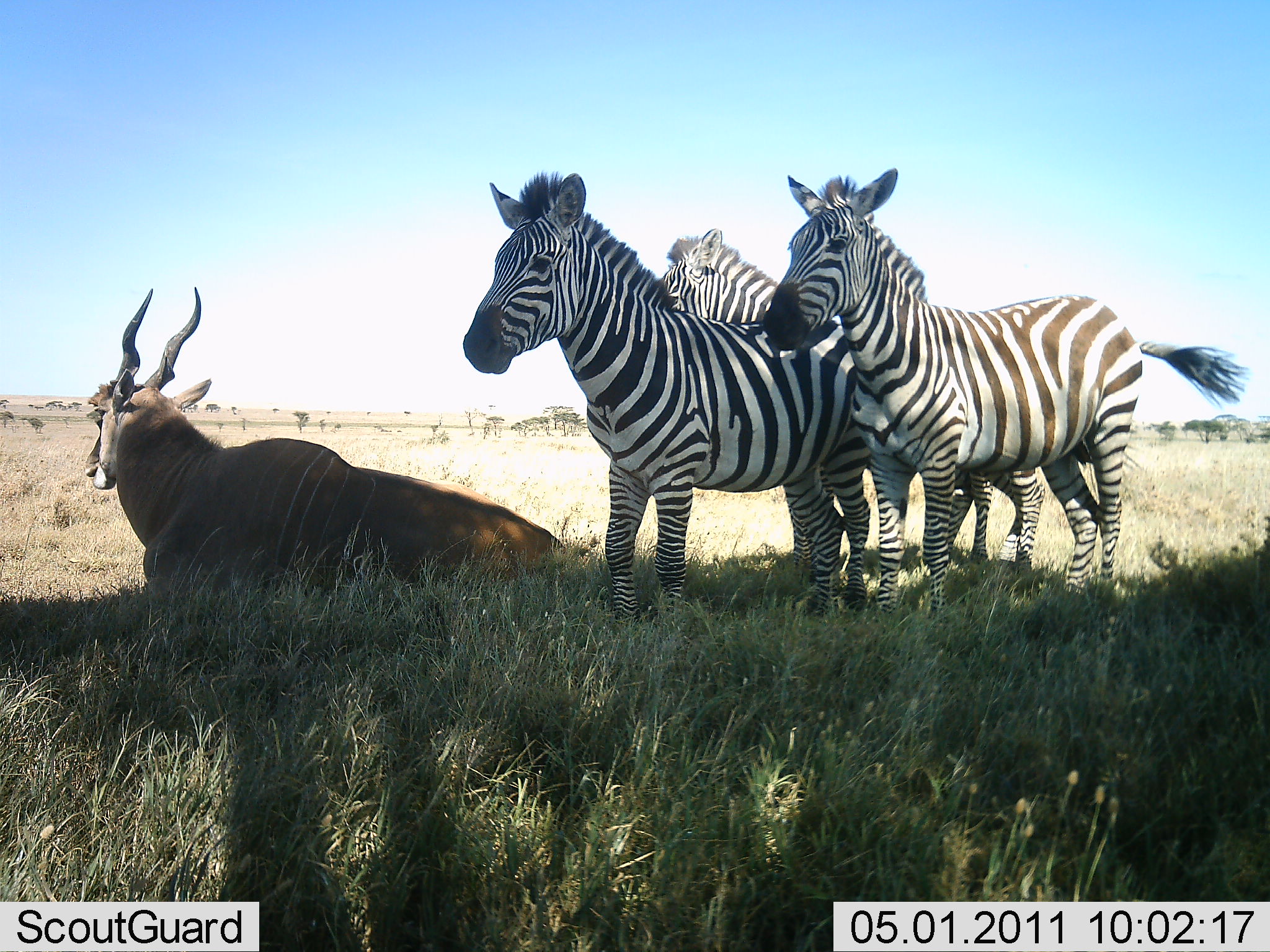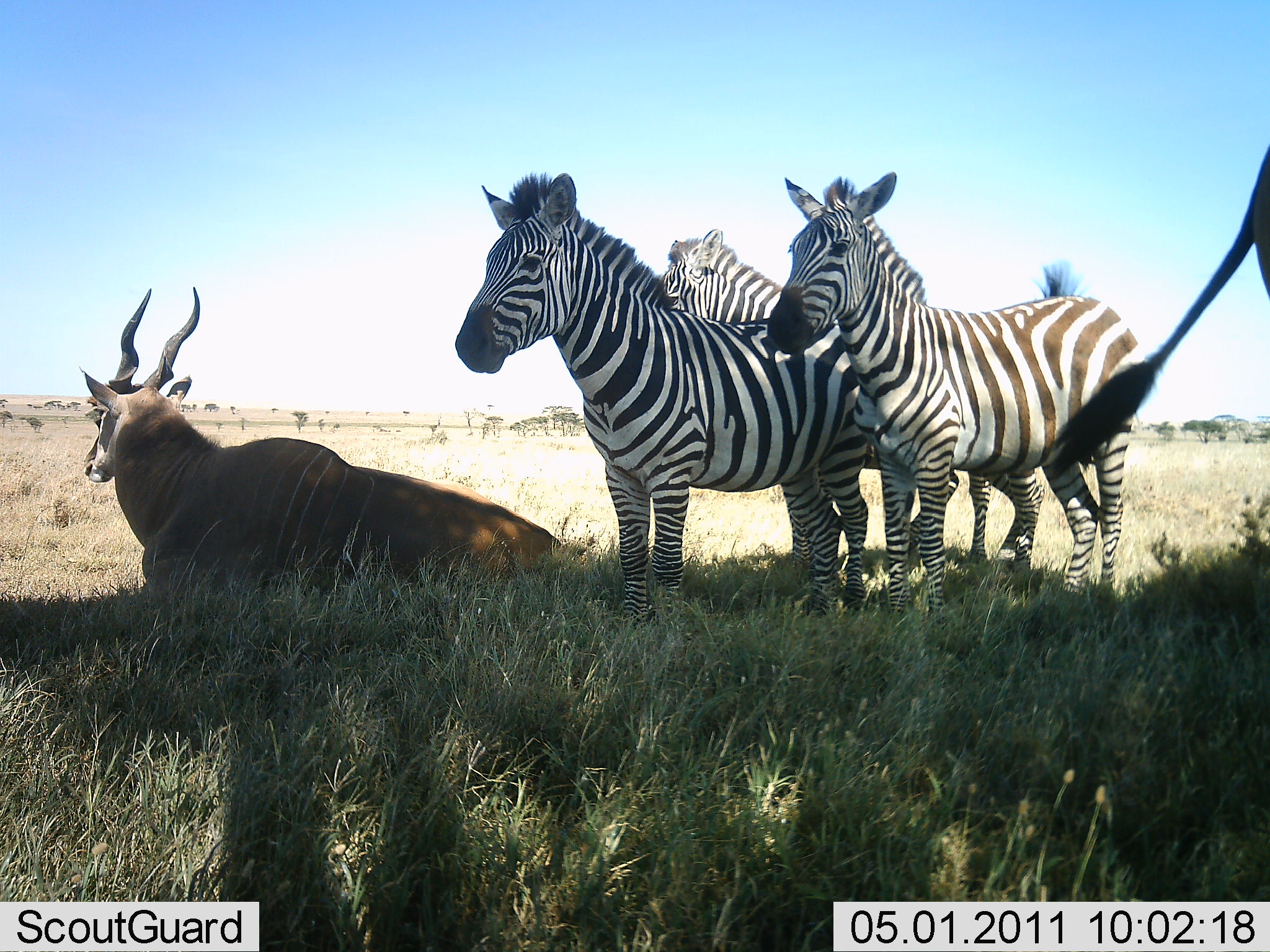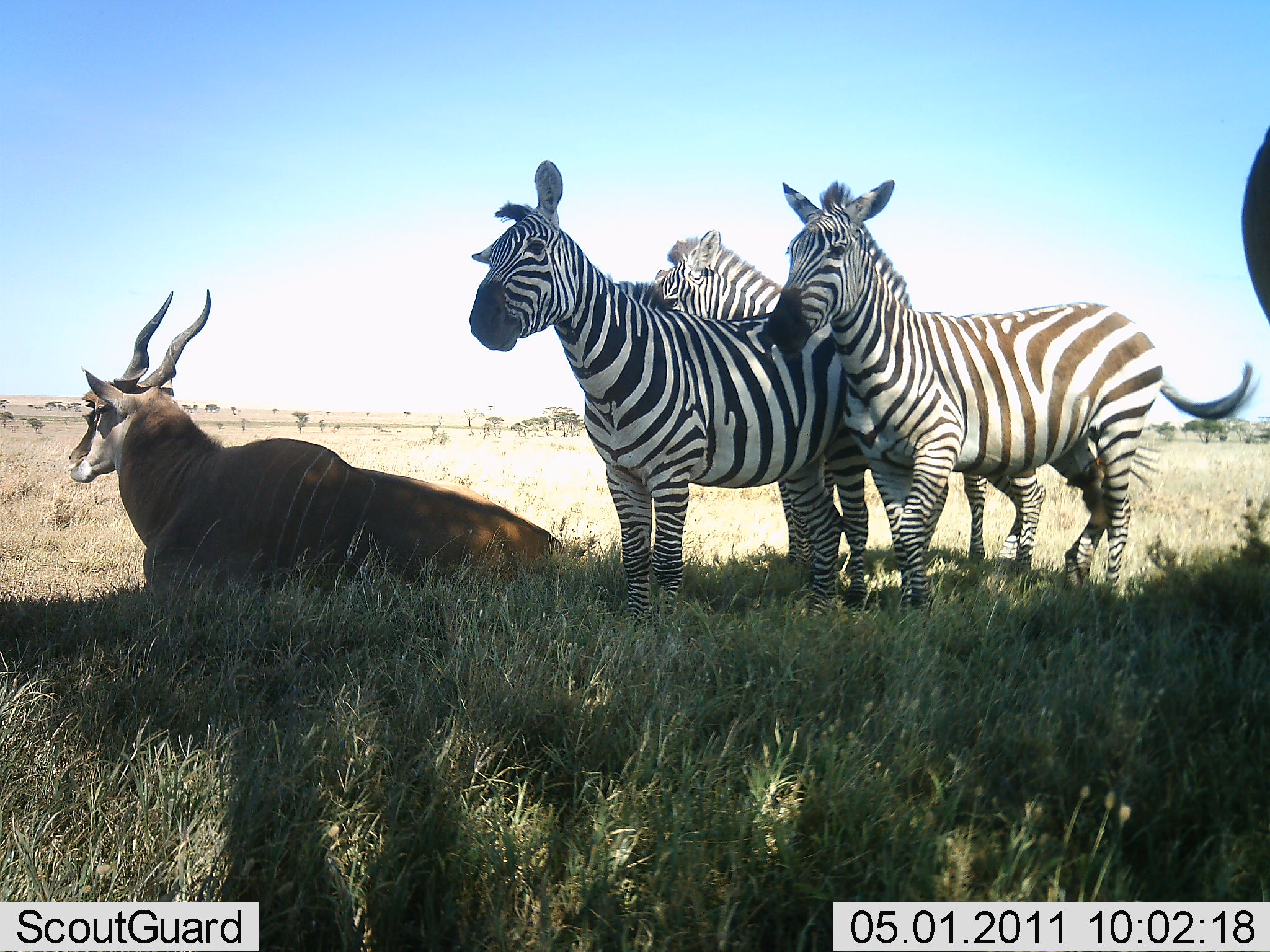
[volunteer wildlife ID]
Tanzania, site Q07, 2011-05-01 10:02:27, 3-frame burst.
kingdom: Animalia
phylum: Chordata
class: Mammalia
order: Artiodactyla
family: Bovidae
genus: Tragelaphus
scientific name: Tragelaphus oryx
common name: eland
Eland (Tragelaphus oryx), count 1. Behavior (volunteer vote fractions): standing 8%, resting 92%, moving 0%, interacting 0%. Young present (vote fraction): 0%. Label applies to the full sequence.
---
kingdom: Animalia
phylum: Chordata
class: Mammalia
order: Perissodactyla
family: Equidae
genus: Equus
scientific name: Equus quagga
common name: plains zebra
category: zebra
Zebra (plains zebra) (Equus quagga), count 3. Behavior (volunteer vote fractions): standing 100%, resting 8%, moving 0%, interacting 8%. Young present (vote fraction): 0%. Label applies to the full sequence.